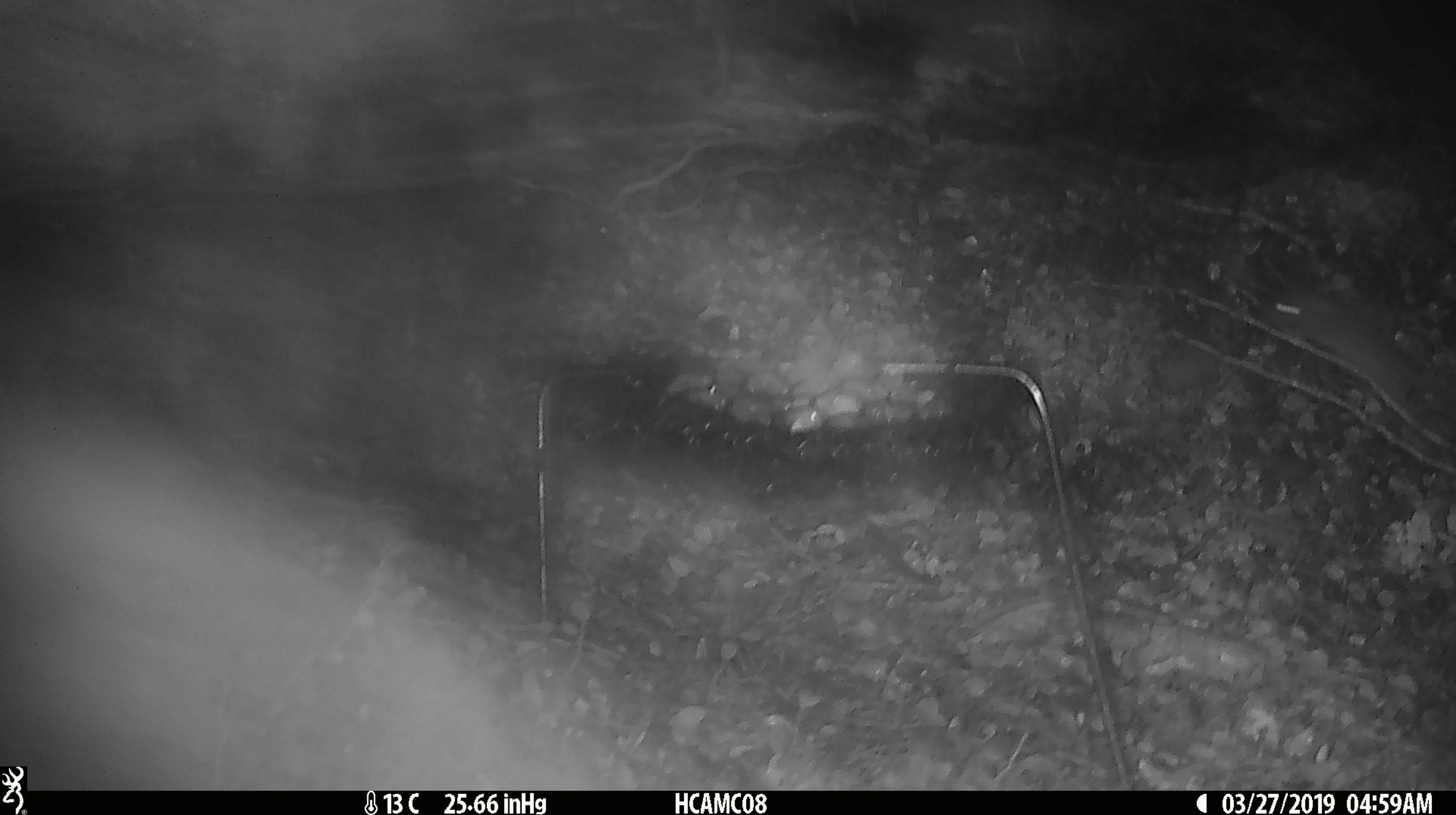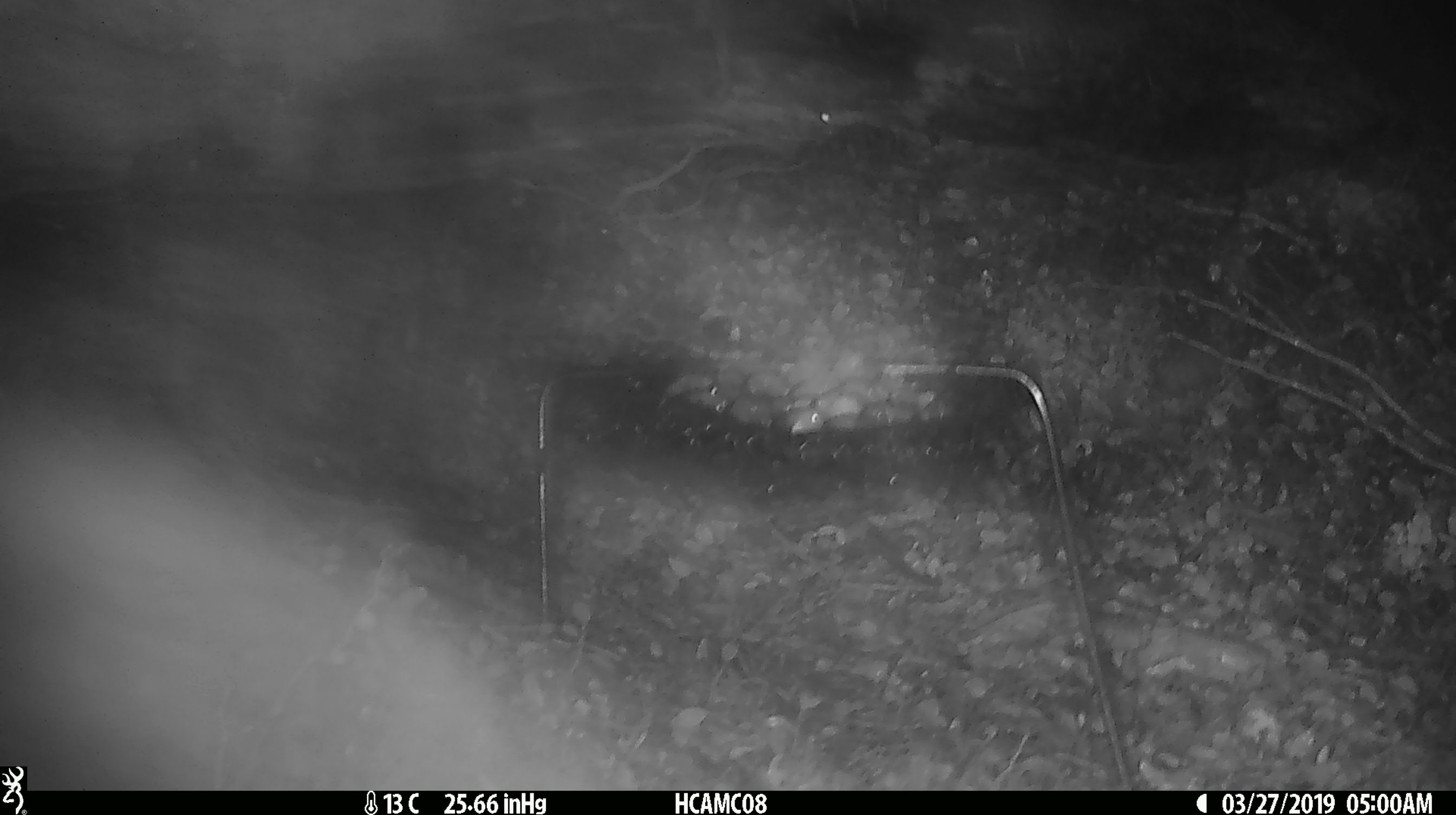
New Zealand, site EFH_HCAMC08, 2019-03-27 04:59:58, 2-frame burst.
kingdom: Animalia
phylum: Chordata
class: Mammalia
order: Rodentia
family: Muridae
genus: Mus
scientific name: Mus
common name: mouse